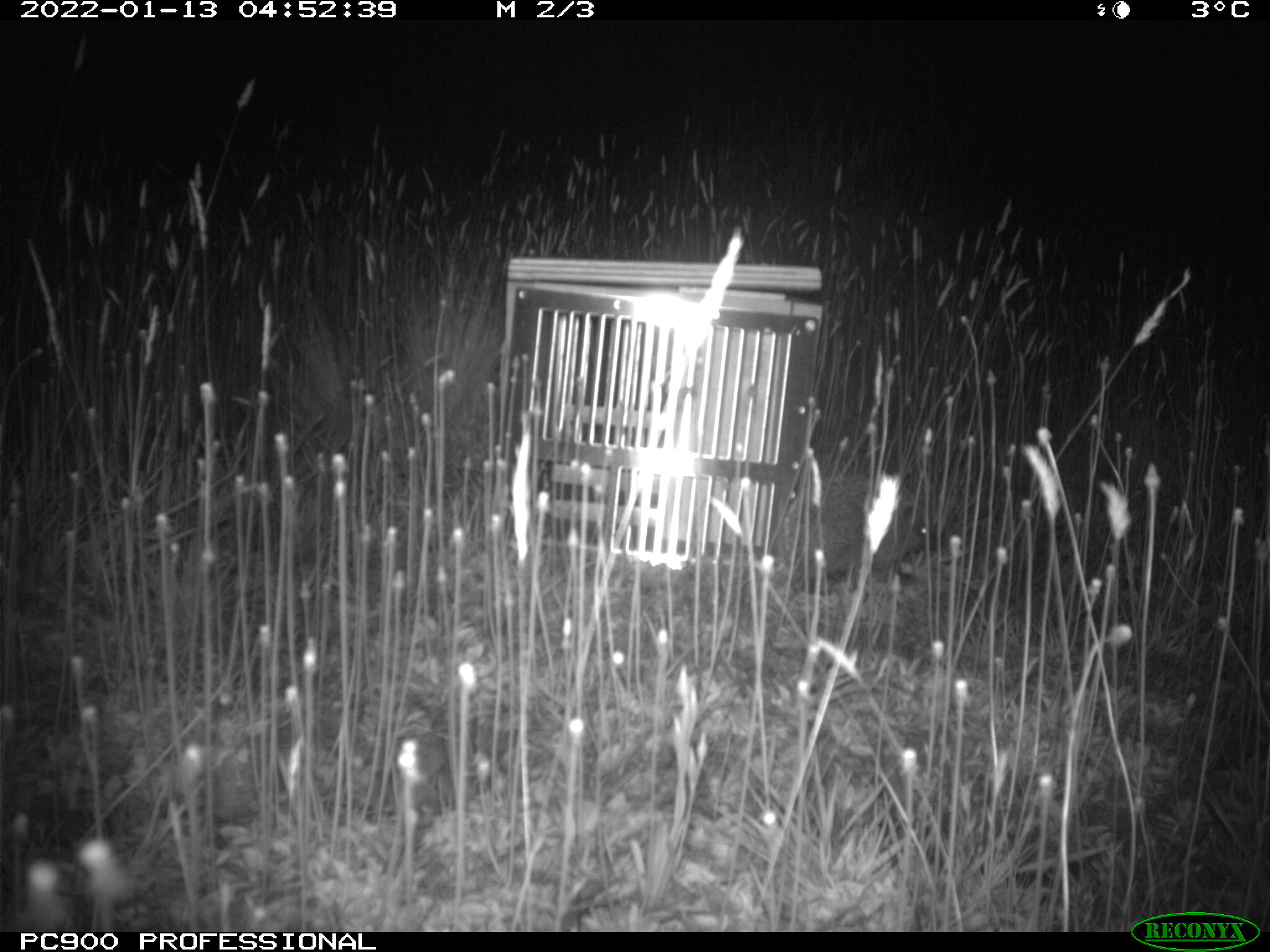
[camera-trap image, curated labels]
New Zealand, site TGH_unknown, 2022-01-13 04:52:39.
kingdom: Animalia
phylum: Chordata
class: Mammalia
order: Eulipotyphla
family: Erinaceidae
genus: Erinaceus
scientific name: Erinaceus europaeus europaeus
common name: european hedgehog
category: hedgehog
Hedgehog (european hedgehog) (Erinaceus europaeus europaeus).